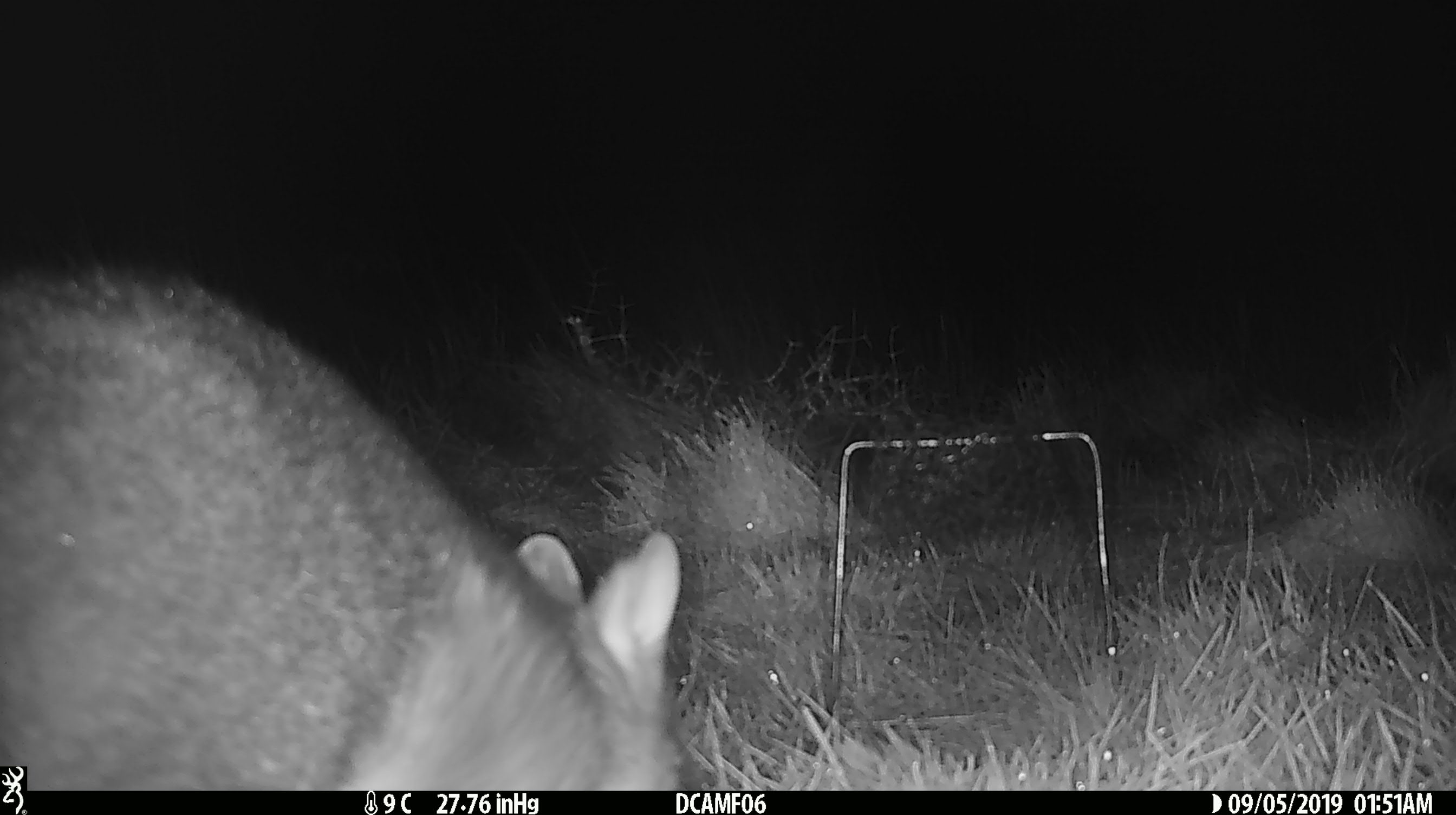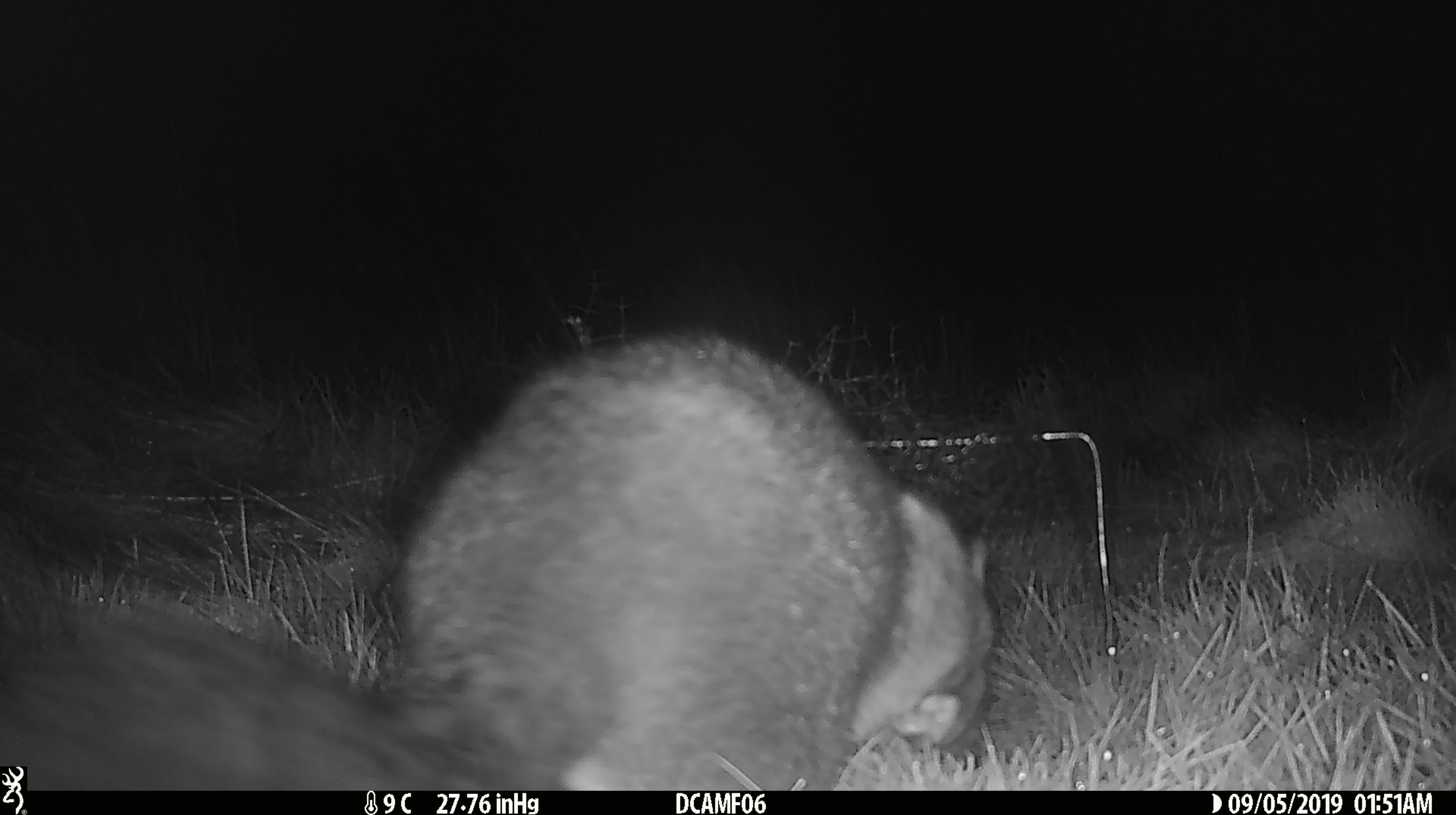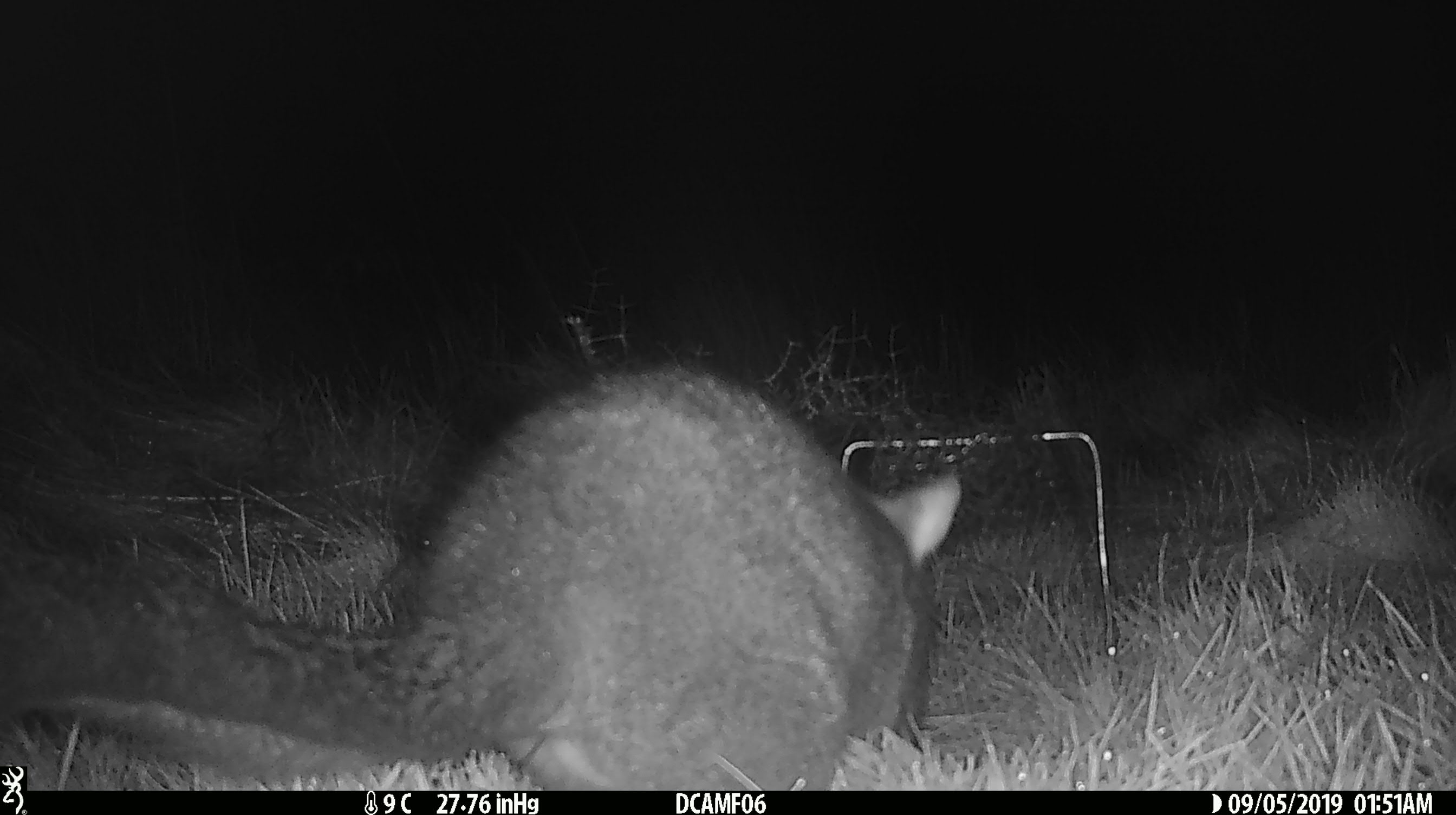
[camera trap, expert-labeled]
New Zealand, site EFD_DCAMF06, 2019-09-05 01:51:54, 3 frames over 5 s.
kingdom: Animalia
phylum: Chordata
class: Mammalia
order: Diprotodontia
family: Phalangeridae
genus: Trichosurus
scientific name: Trichosurus vulpecula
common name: common brushtail possum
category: possum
Possum (common brushtail possum) (Trichosurus vulpecula).